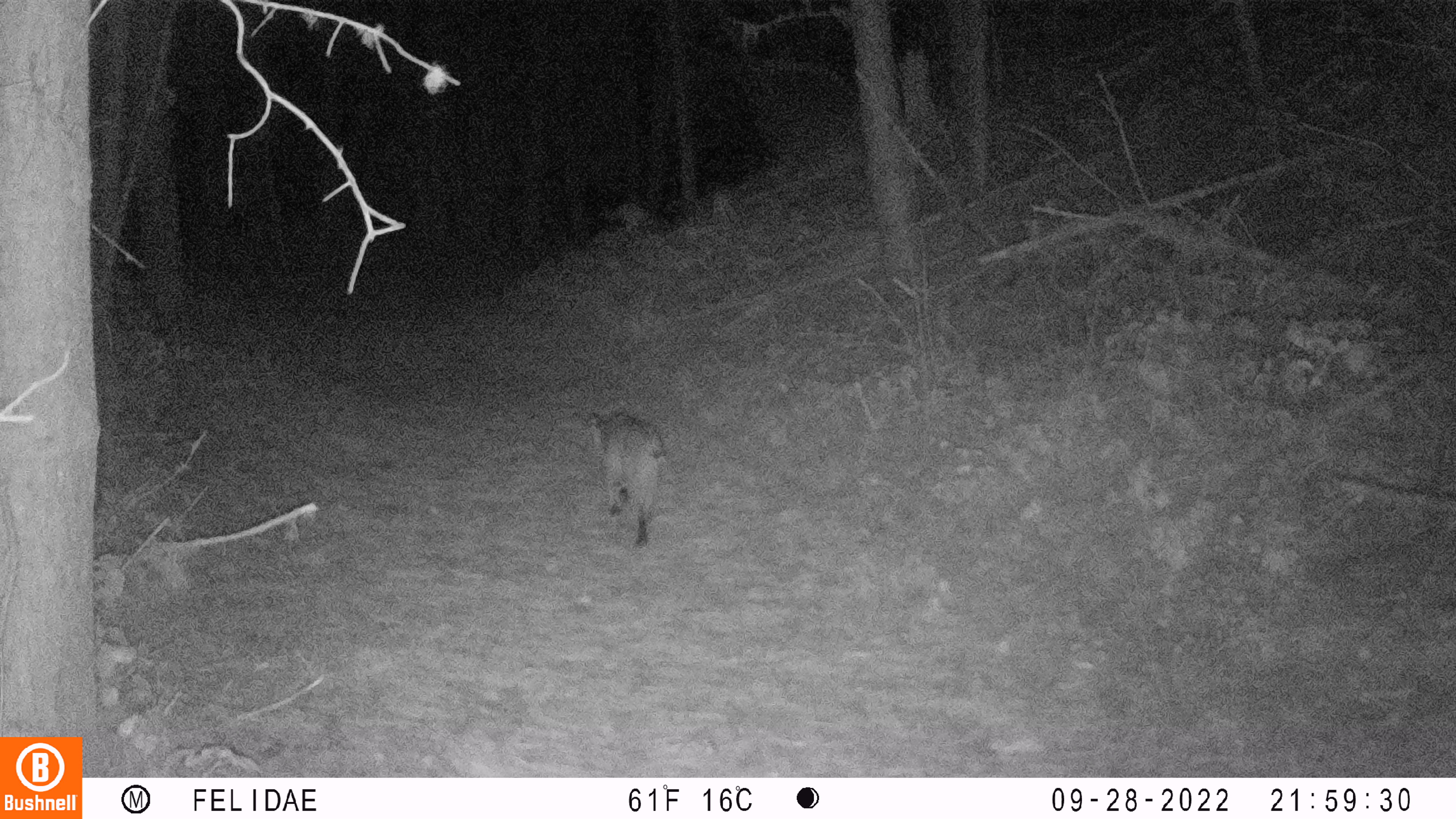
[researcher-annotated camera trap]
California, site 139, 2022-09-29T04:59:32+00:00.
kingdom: Animalia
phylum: Chordata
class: Mammalia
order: Carnivora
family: Felidae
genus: Lynx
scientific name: Lynx rufus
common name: bobcat